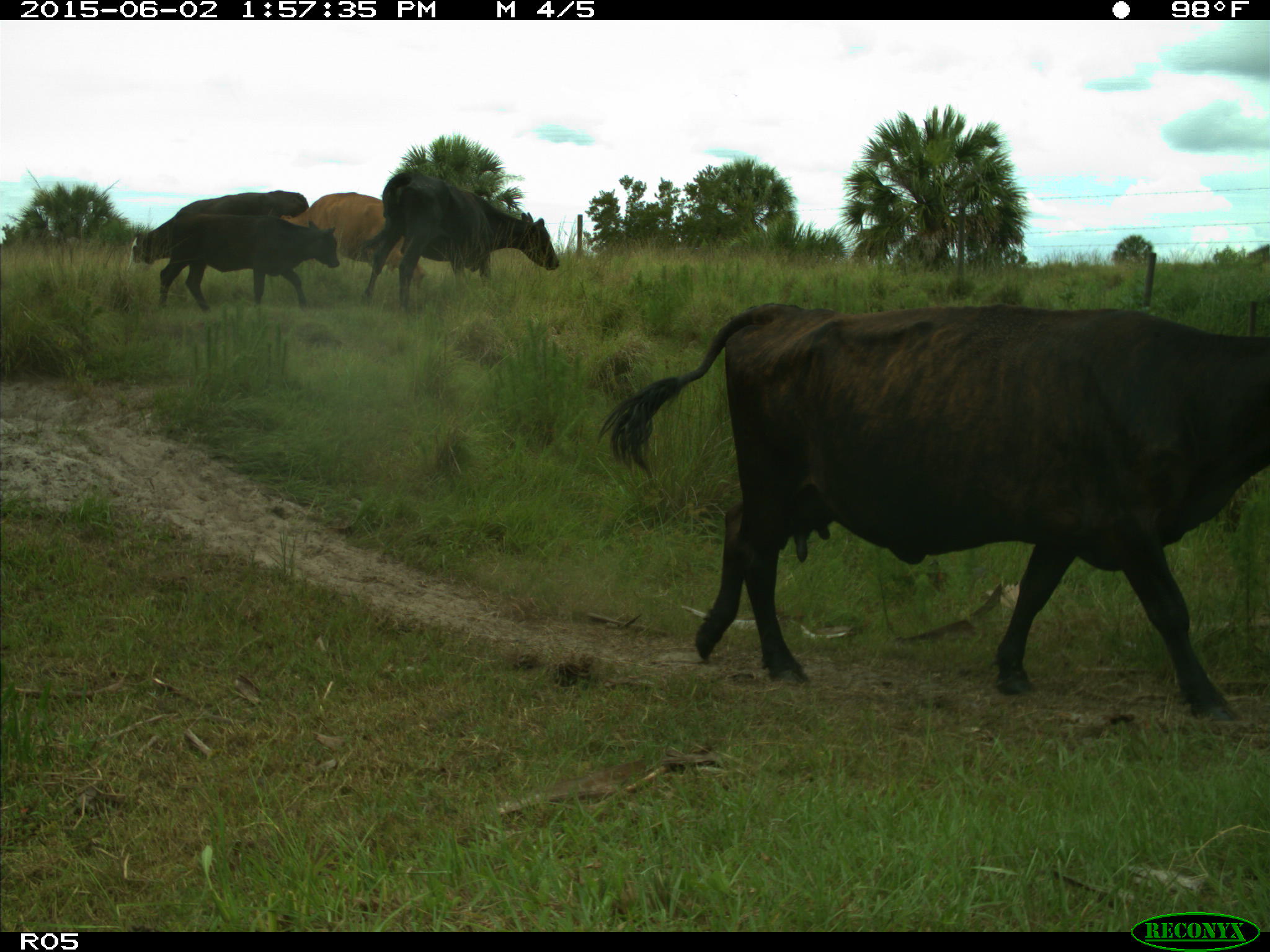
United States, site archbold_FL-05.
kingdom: Animalia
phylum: Chordata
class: Mammalia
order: Artiodactyla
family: Bovidae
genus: Bos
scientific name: Bos taurus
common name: domestic cow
Bos taurus (domestic cow).